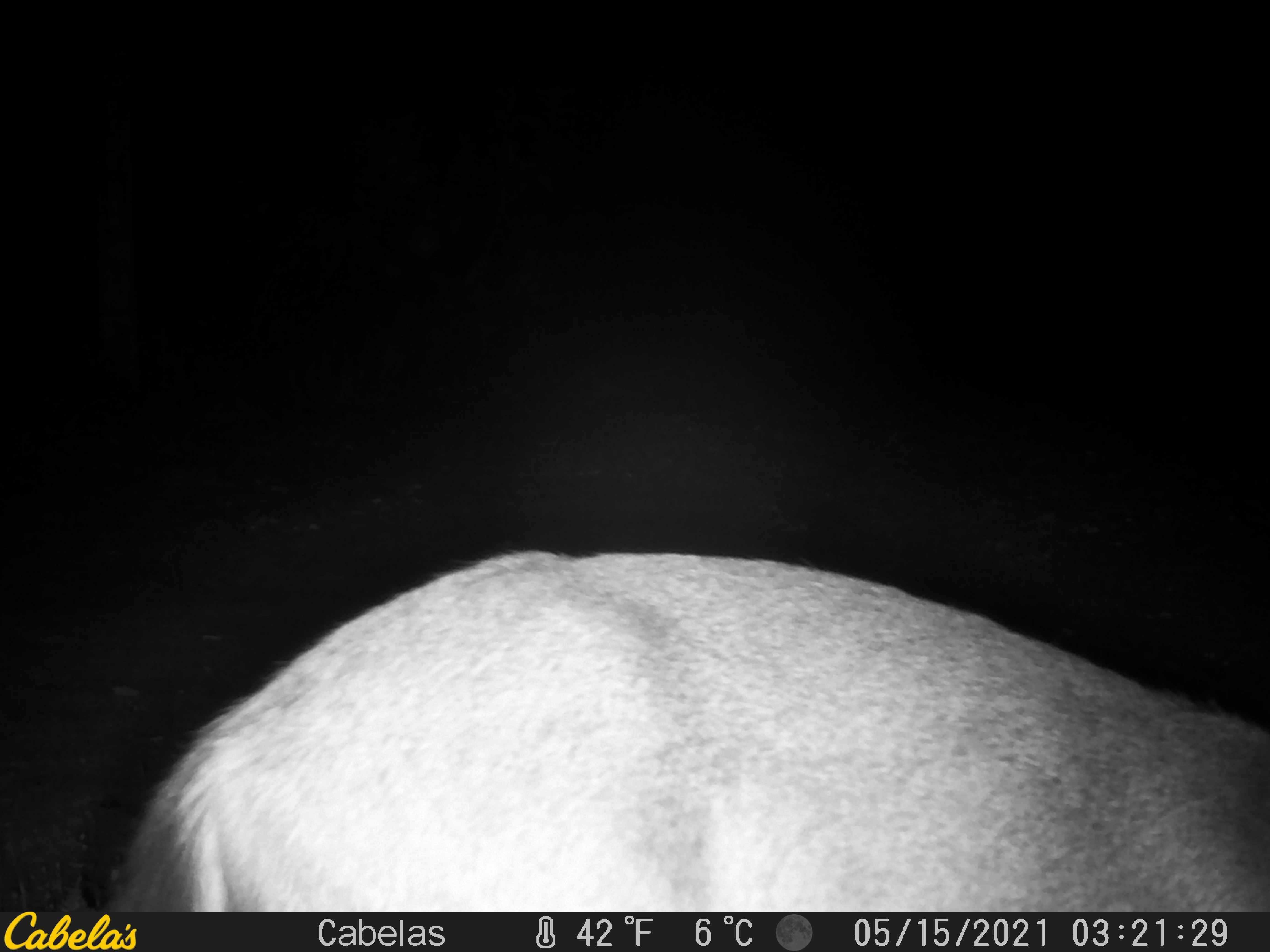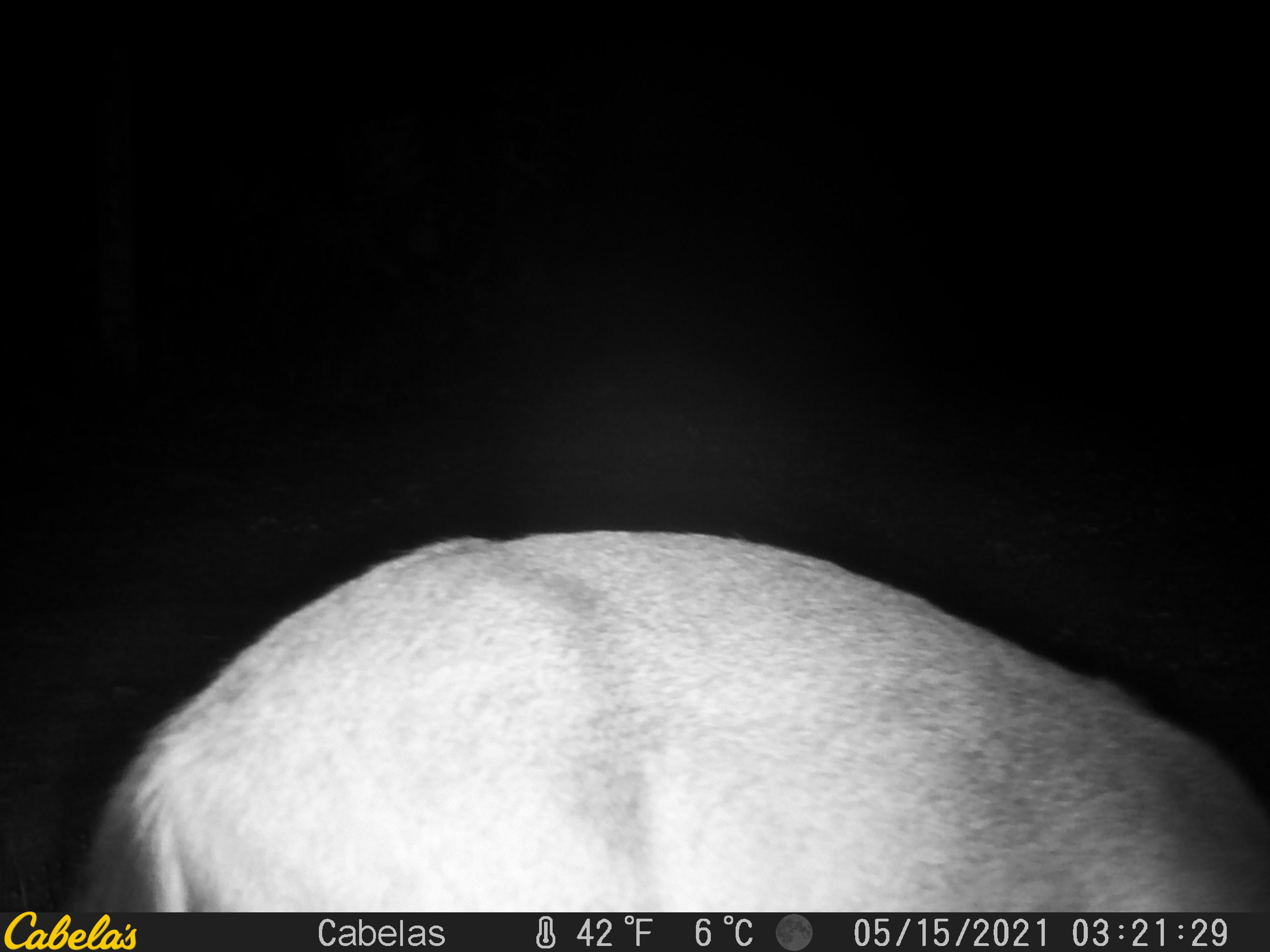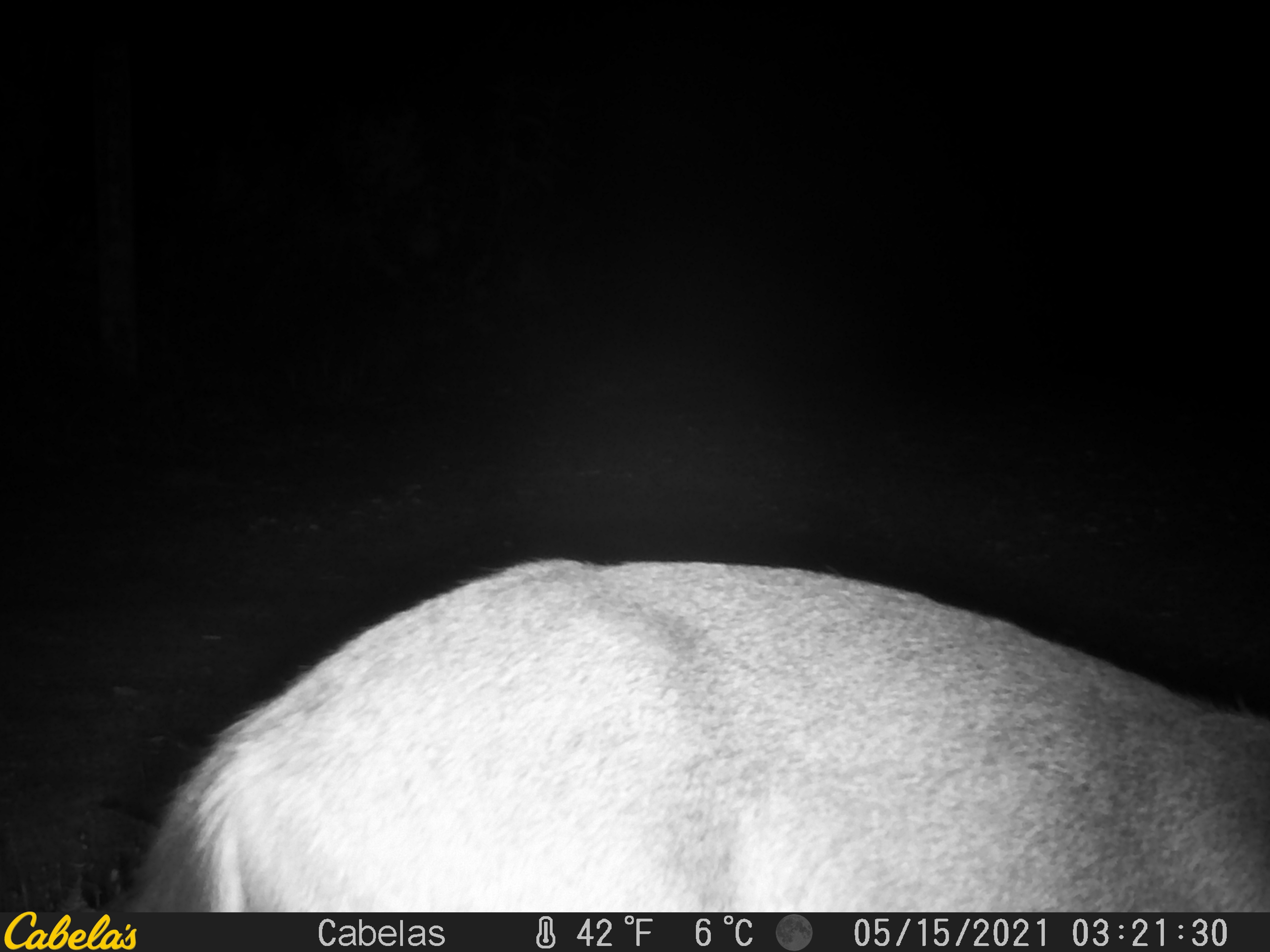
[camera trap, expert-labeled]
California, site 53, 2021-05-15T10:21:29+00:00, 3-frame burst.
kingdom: Animalia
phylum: Chordata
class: Mammalia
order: Artiodactyla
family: Cervidae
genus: Odocoileus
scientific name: Odocoileus hemionus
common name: mule deer